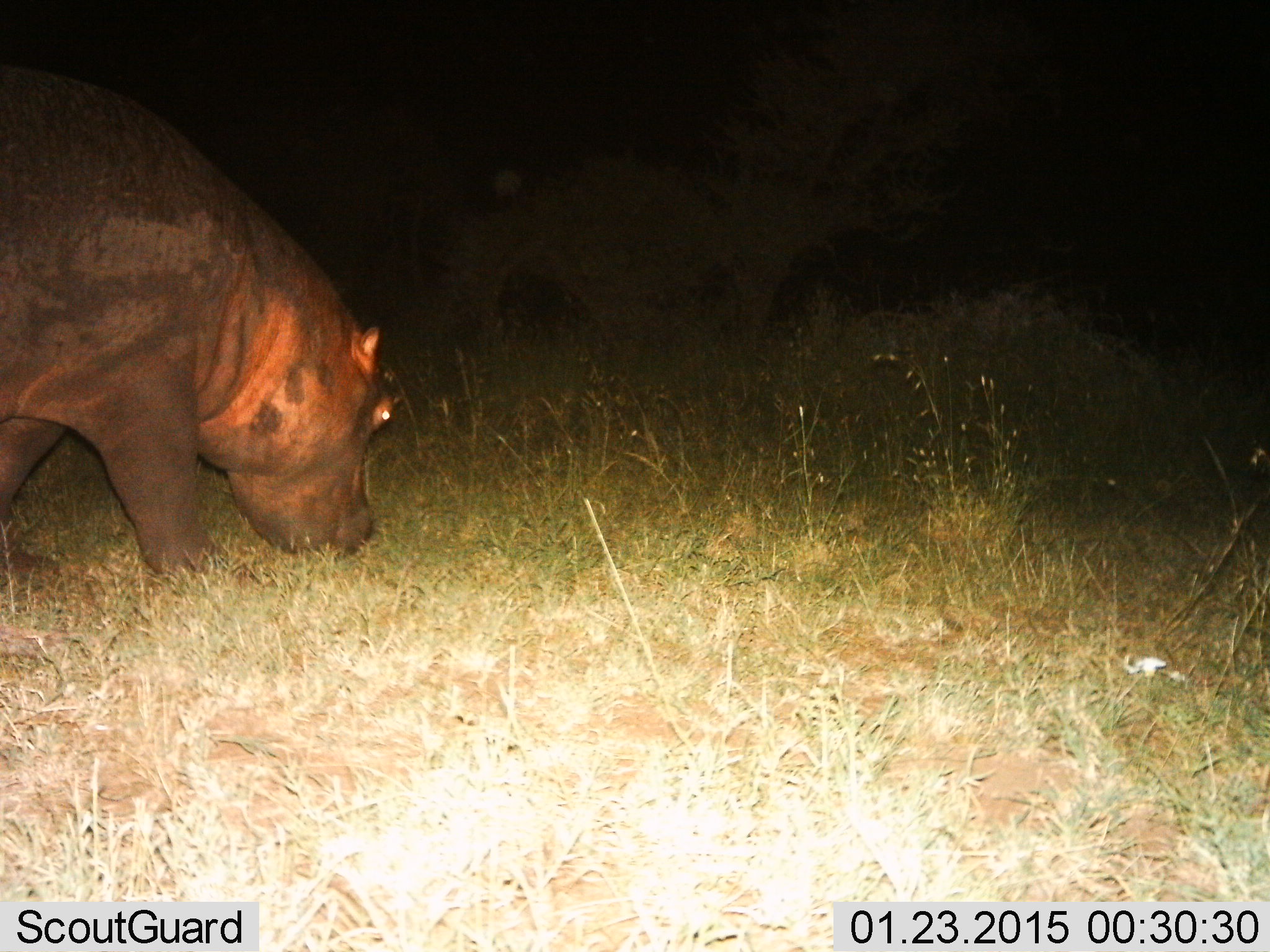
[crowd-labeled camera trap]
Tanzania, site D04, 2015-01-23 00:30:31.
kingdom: Animalia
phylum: Chordata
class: Mammalia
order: Artiodactyla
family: Hippopotamidae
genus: Hippopotamus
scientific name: Hippopotamus amphibius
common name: hippopotamus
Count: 1.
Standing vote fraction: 0%.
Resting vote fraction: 0%.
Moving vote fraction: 20%.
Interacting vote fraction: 0%.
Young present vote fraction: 0%.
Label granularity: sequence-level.